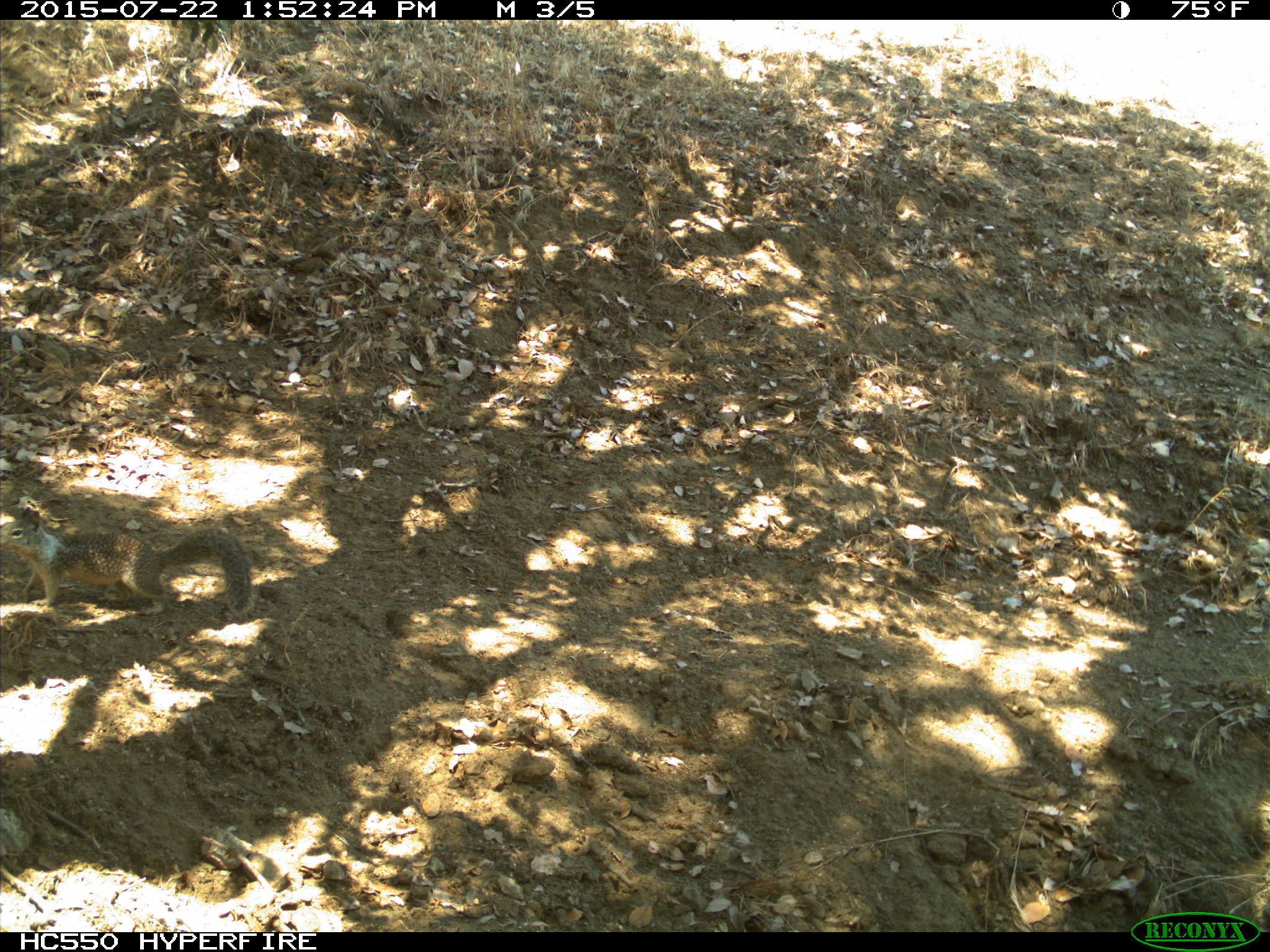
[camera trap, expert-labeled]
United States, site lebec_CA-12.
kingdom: Animalia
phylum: Chordata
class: Mammalia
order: Rodentia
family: Sciuridae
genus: Otospermophilus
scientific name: Otospermophilus beecheyi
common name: california ground squirrel